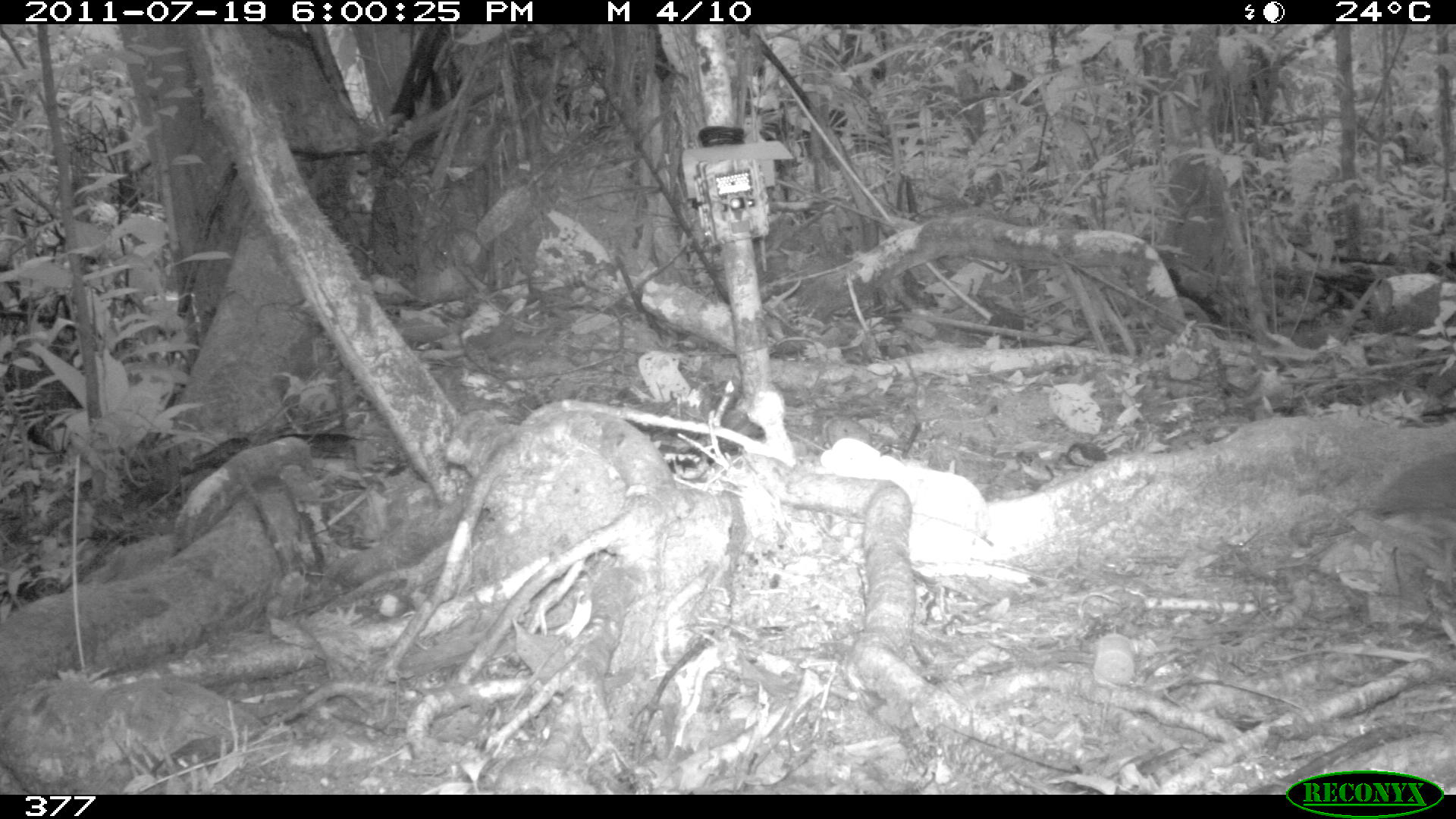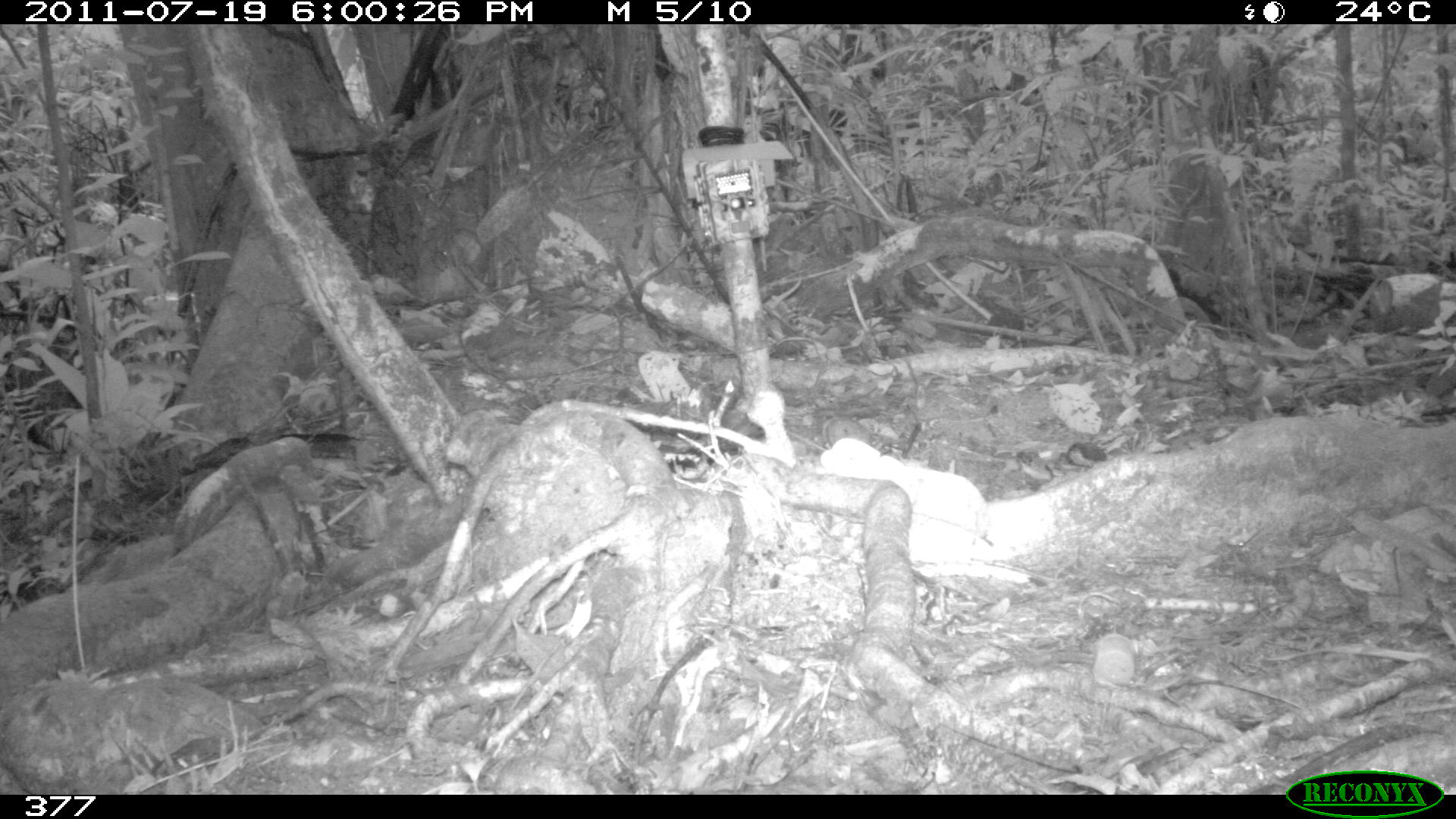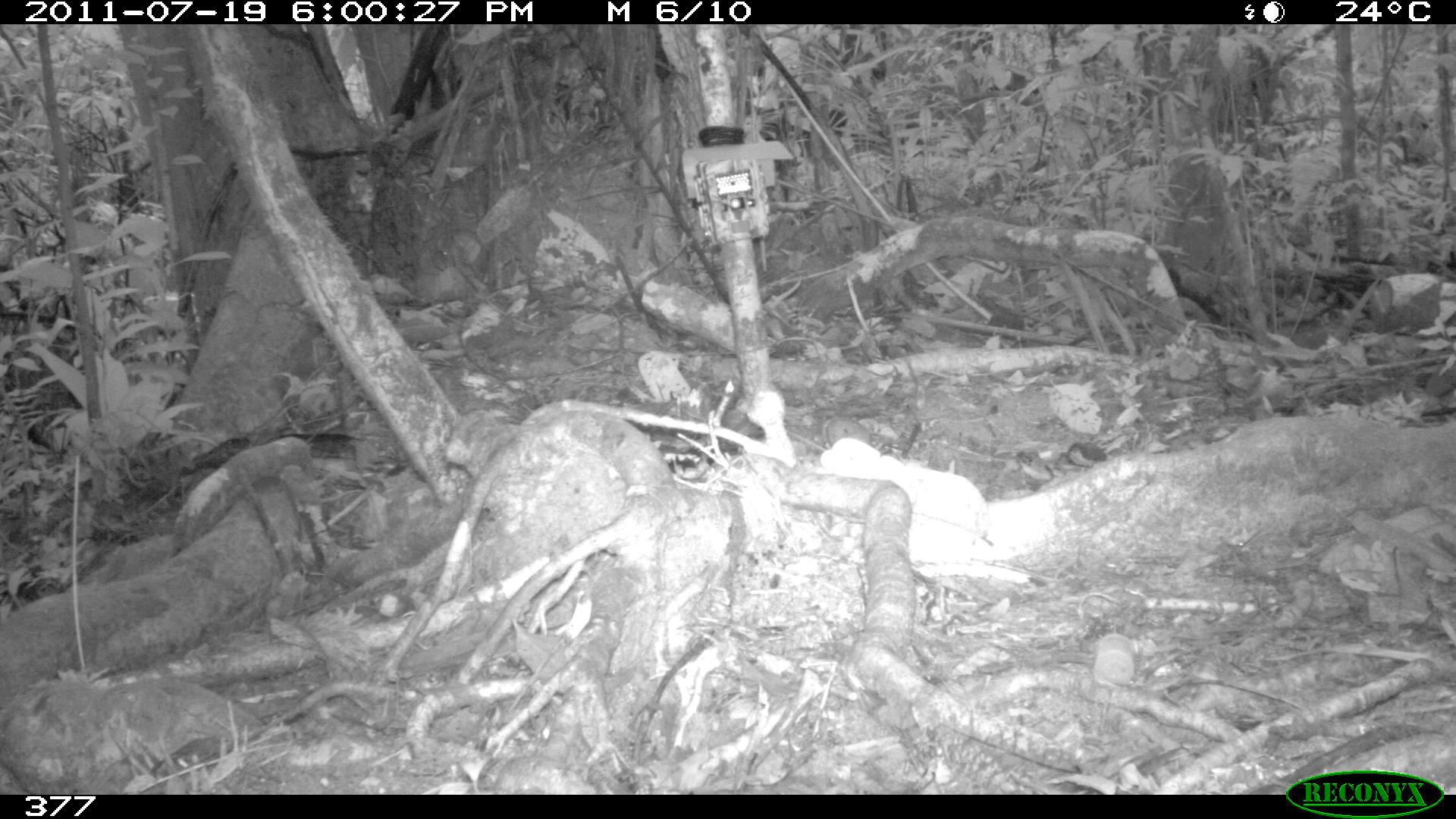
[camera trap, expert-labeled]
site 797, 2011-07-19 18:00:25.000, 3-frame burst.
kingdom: Animalia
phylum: Chordata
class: Aves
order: Galliformes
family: Phasianidae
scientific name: Phasianidae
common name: quails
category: quail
Quail (quails) (Phasianidae).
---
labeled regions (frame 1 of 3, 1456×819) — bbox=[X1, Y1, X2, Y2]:
quail: bbox=[1370, 450, 1453, 508]